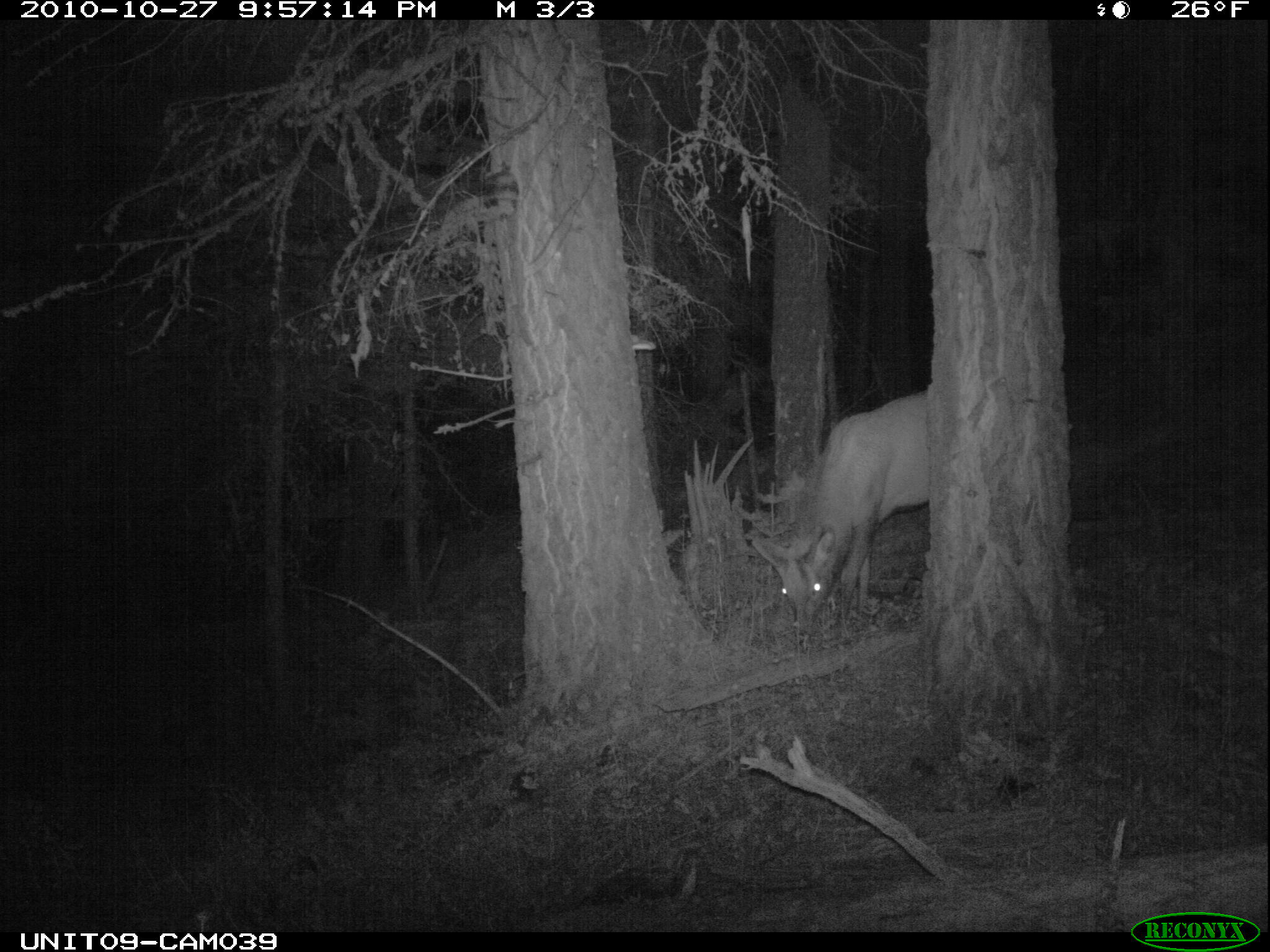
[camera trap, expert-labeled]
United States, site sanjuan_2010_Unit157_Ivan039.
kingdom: Animalia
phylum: Chordata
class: Mammalia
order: Artiodactyla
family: Cervidae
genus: Cervus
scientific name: Cervus elaphus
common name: red deer